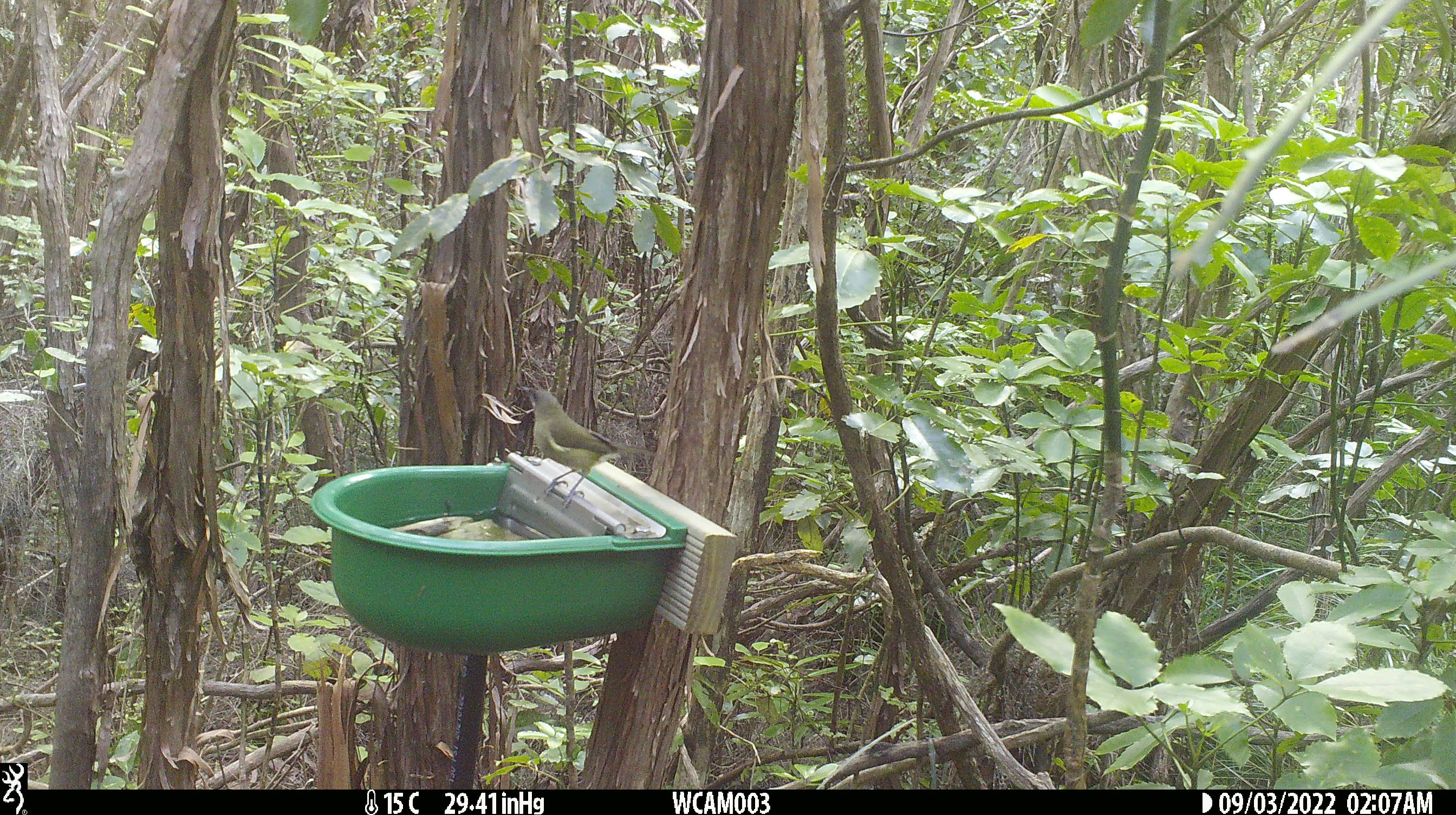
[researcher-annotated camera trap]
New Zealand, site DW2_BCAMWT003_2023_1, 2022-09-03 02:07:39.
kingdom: Animalia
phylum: Chordata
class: Aves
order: Passeriformes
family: Meliphagidae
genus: Anthornis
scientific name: Anthornis melanura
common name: new zealand bellbird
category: bellbird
Bellbird (new zealand bellbird) (Anthornis melanura).